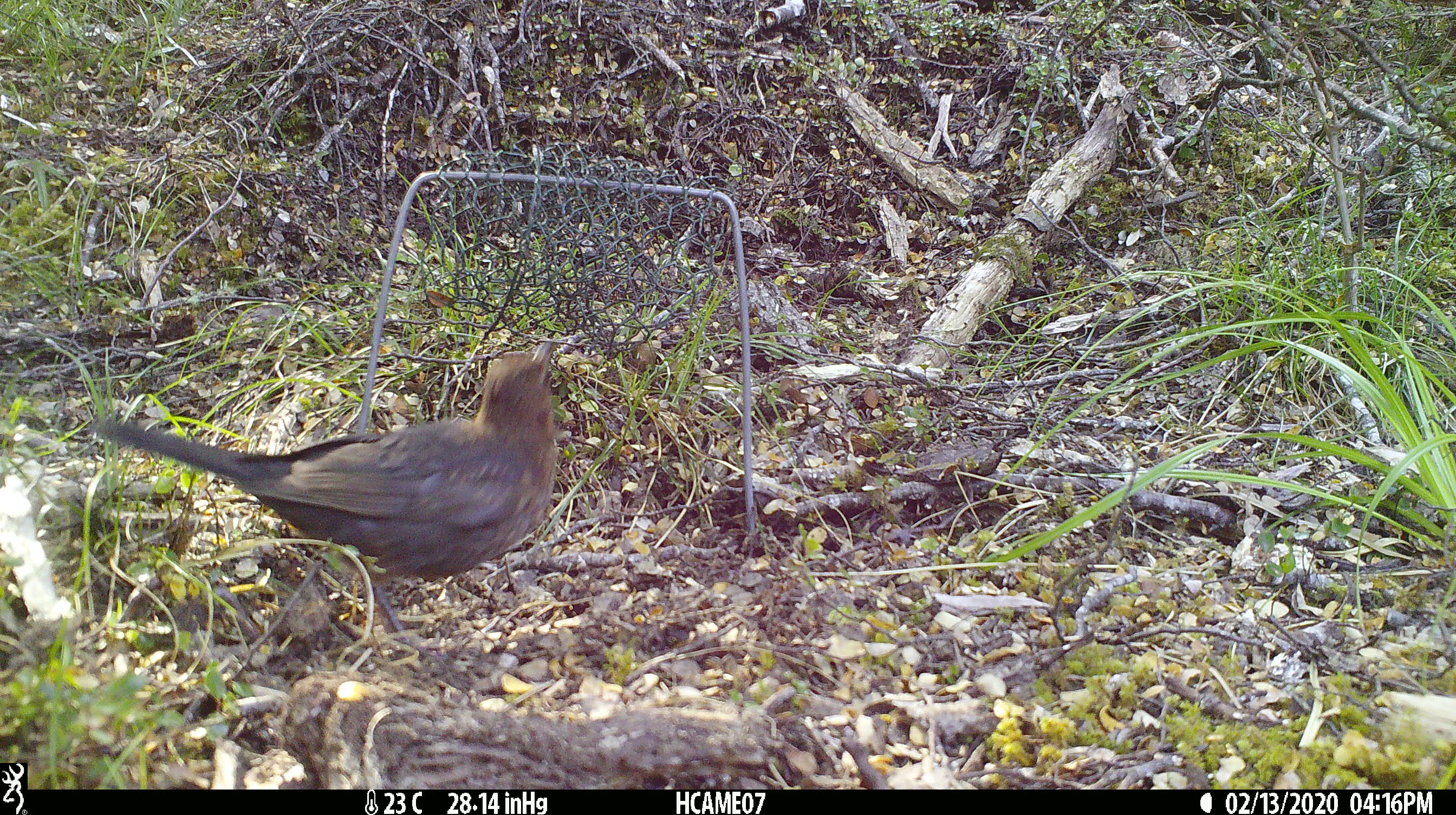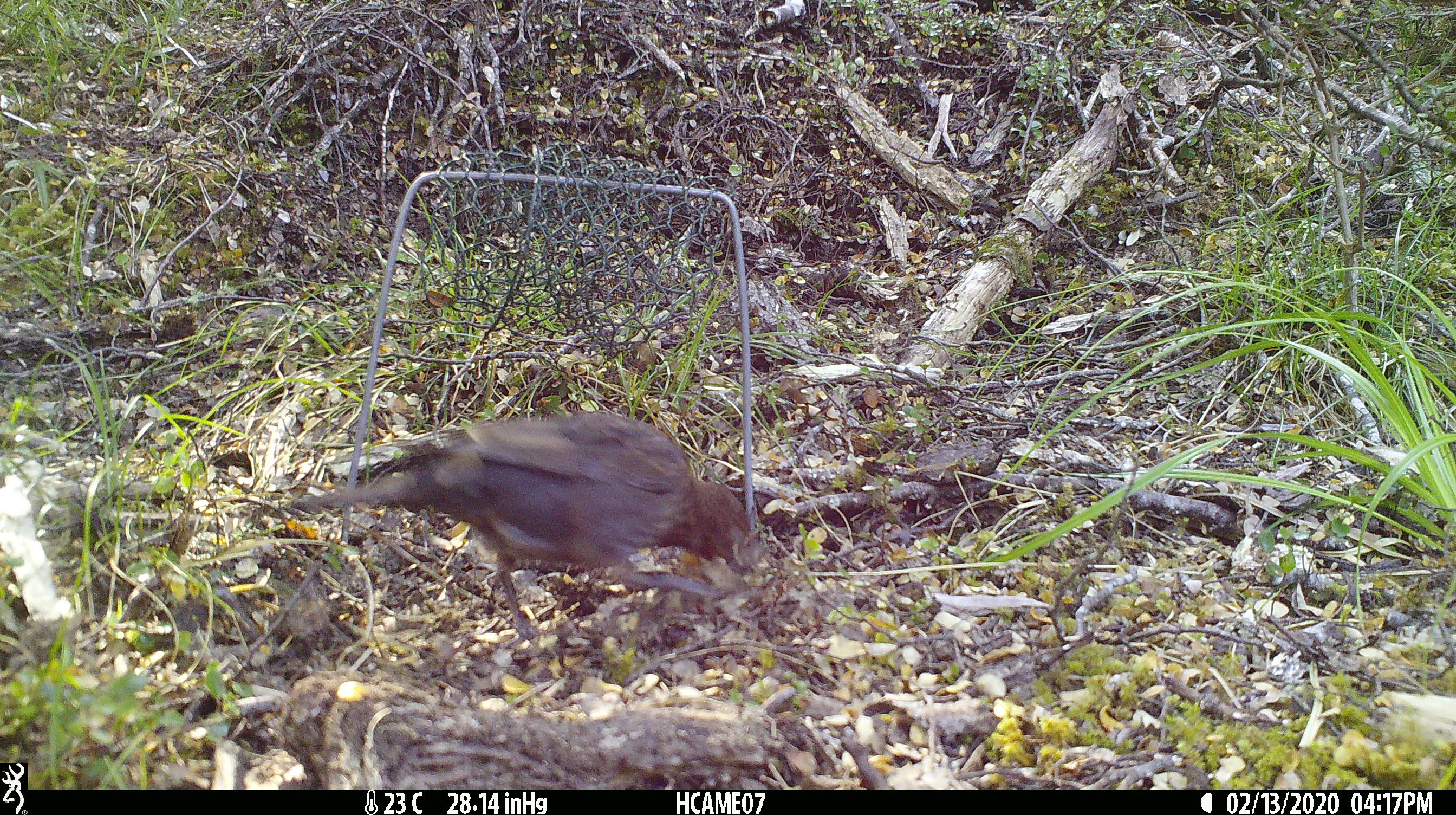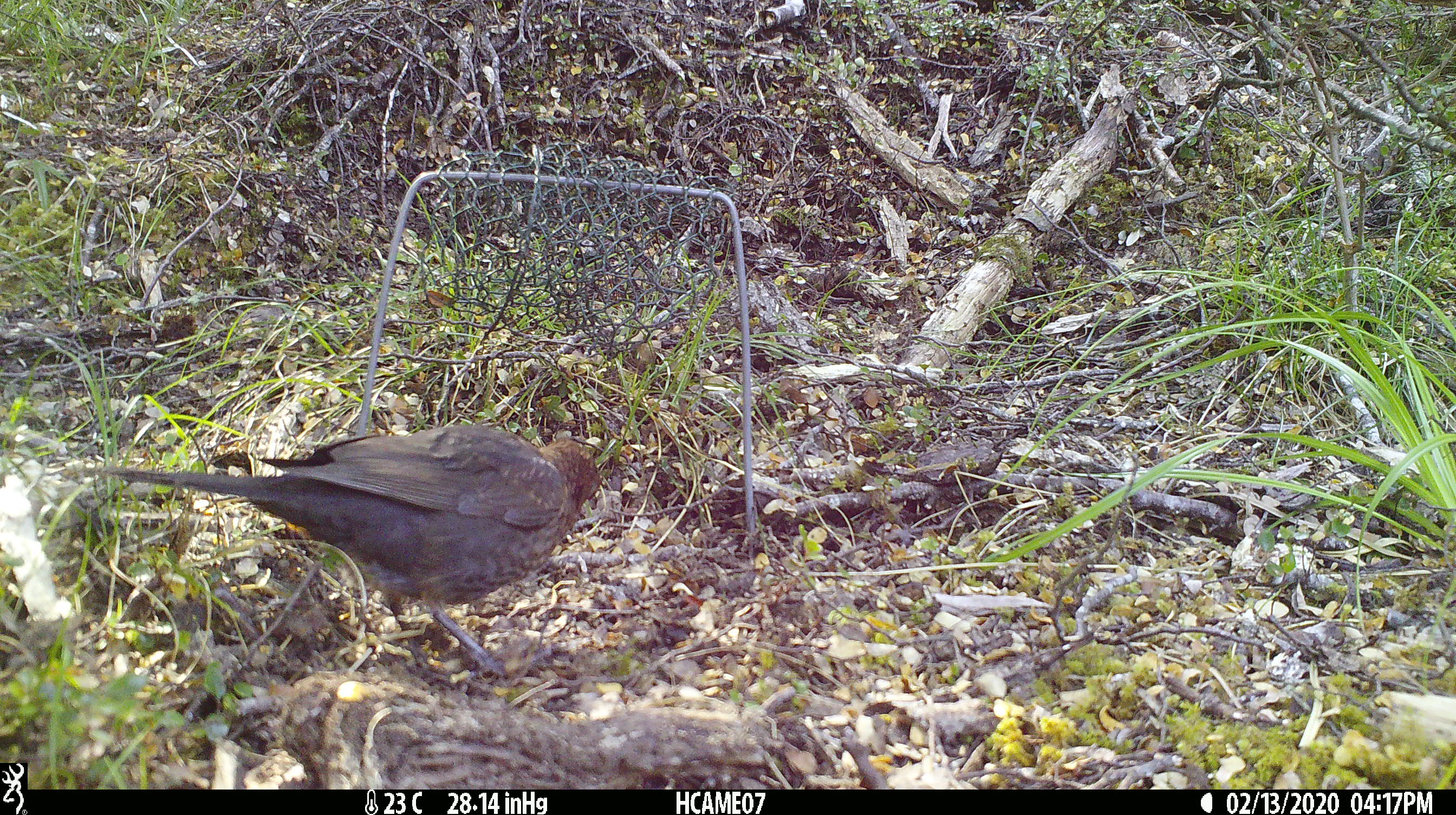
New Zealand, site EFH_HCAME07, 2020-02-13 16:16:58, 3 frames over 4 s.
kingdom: Animalia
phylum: Chordata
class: Aves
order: Passeriformes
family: Turdidae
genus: Turdus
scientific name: Turdus merula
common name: eurasian blackbird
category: blackbird